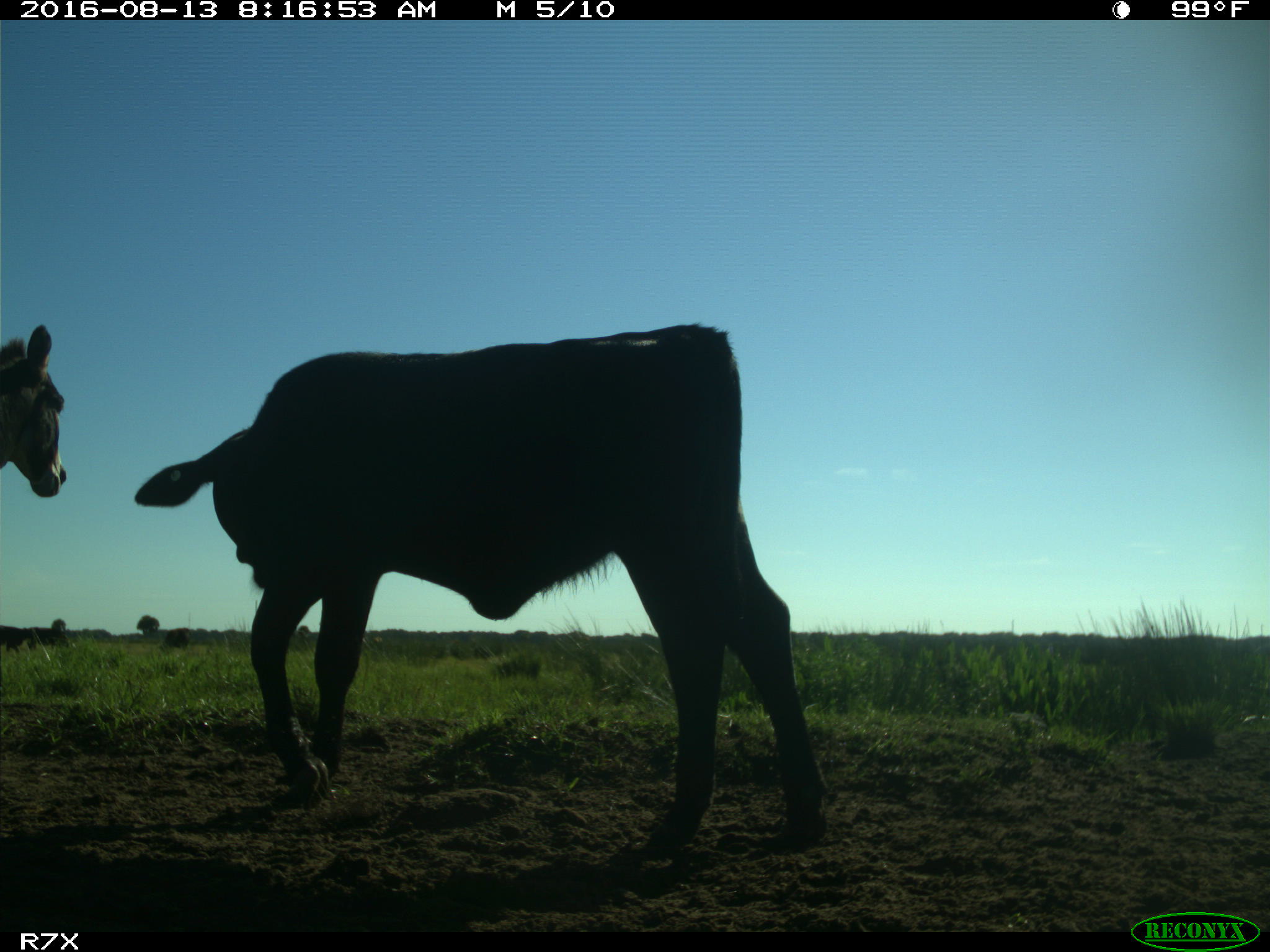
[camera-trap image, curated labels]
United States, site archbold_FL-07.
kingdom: Animalia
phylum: Chordata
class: Mammalia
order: Artiodactyla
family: Bovidae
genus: Bos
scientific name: Bos taurus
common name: domestic cow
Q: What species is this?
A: Bos taurus (domestic cow).